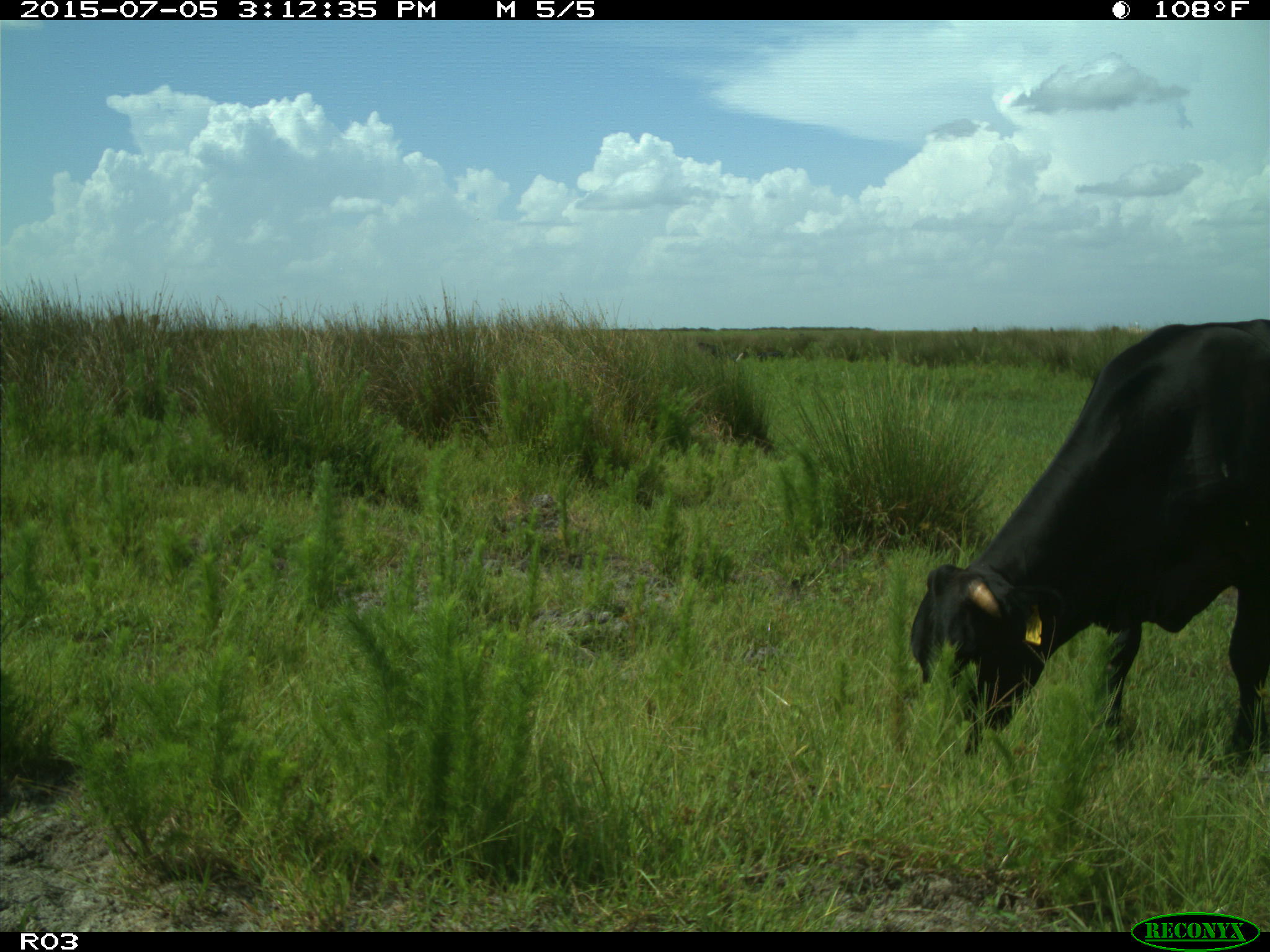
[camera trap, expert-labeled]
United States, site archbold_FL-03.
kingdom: Animalia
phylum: Chordata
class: Mammalia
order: Artiodactyla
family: Bovidae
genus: Bos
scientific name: Bos taurus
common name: domestic cow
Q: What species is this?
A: Bos taurus (domestic cow).